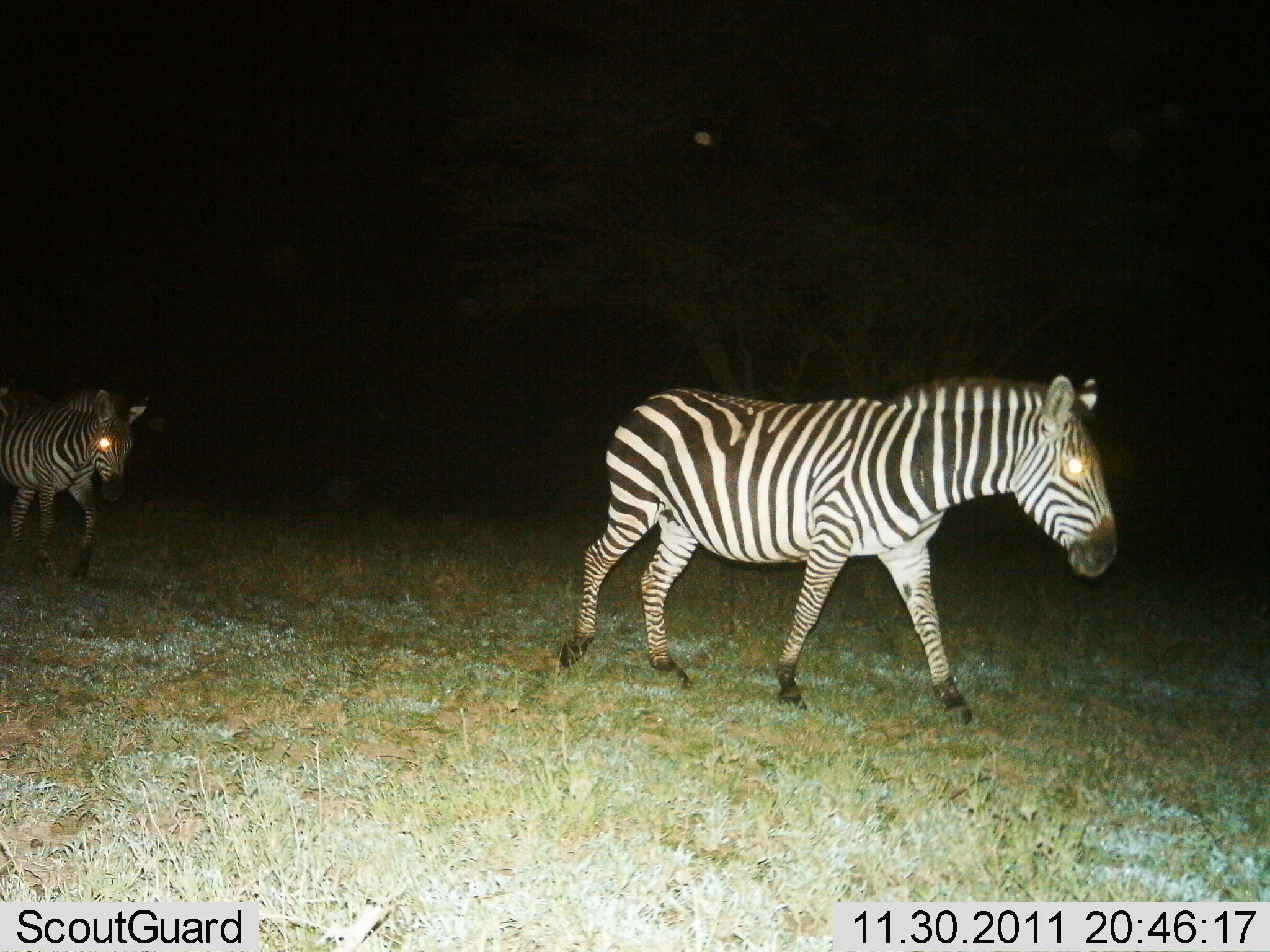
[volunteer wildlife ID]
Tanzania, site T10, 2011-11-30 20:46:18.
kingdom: Animalia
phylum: Chordata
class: Mammalia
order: Perissodactyla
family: Equidae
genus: Equus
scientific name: Equus quagga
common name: plains zebra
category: zebra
Zebra (plains zebra) (Equus quagga), count 2. Behavior (volunteer vote fractions): standing 0%, resting 0%, moving 100%, interacting 0%. Young present (vote fraction): 0%. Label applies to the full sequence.